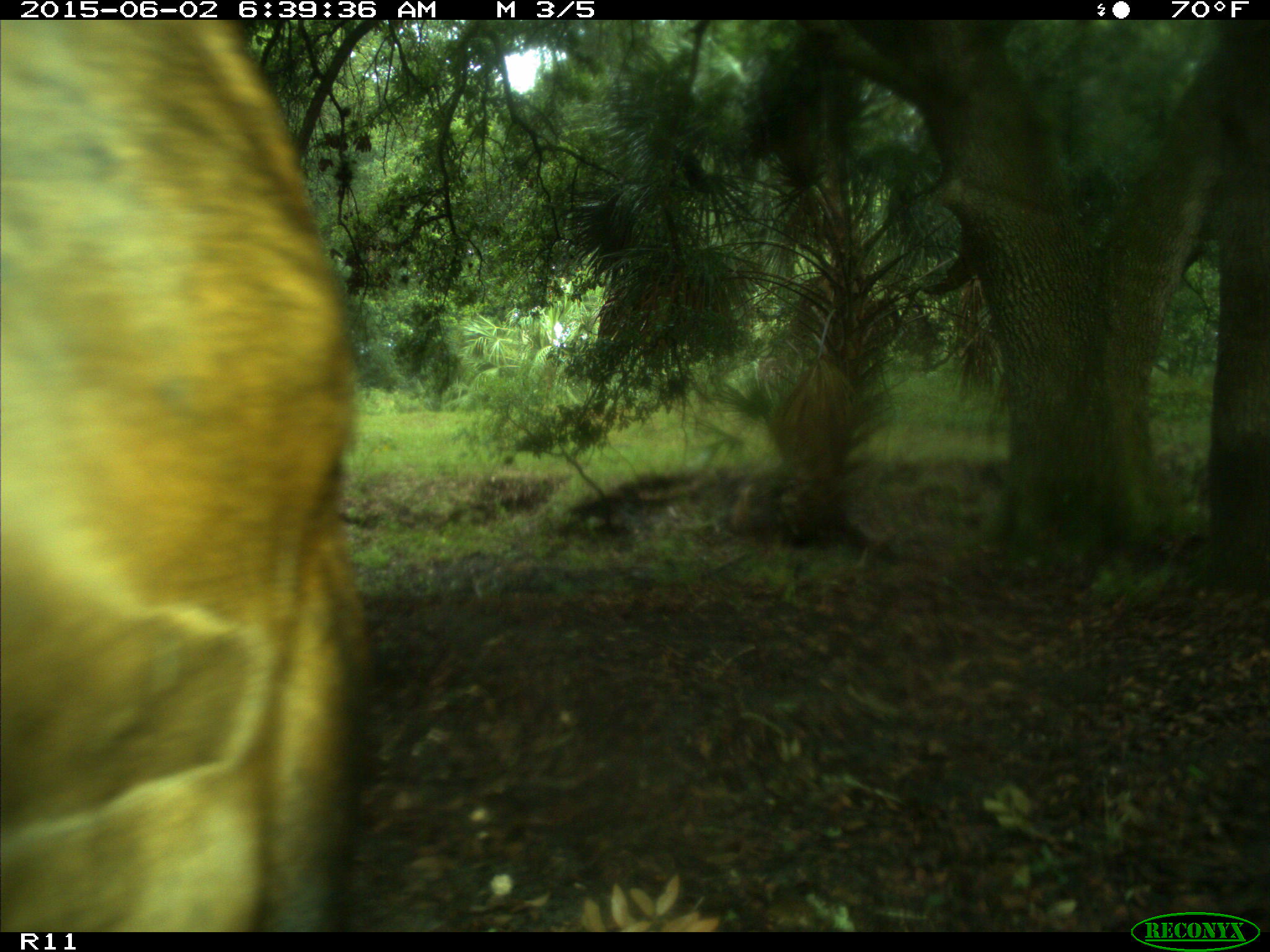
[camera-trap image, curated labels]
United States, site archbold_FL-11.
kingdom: Animalia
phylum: Chordata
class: Mammalia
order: Artiodactyla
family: Bovidae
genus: Bos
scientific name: Bos taurus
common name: domestic cow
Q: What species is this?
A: Bos taurus (domestic cow).